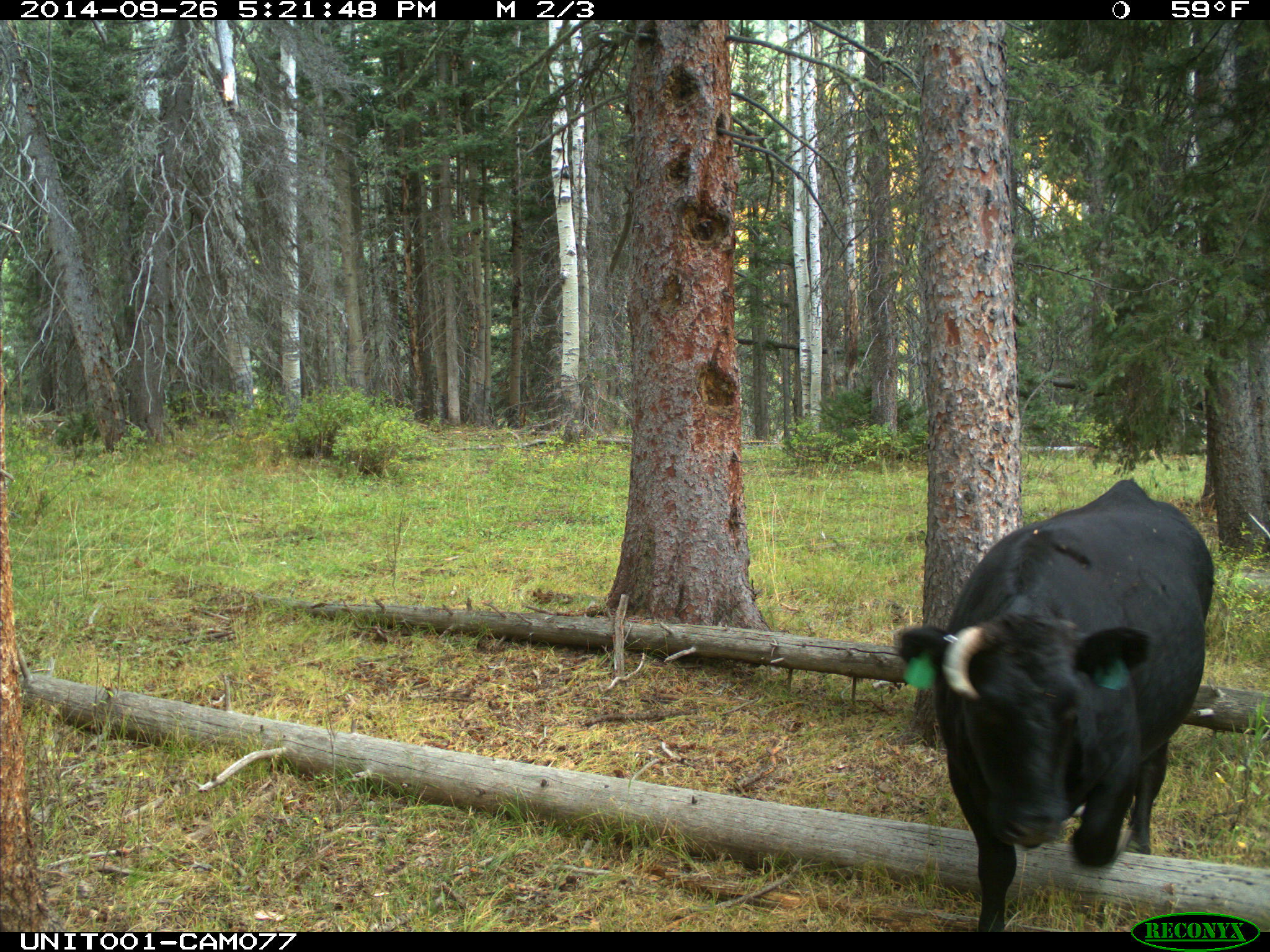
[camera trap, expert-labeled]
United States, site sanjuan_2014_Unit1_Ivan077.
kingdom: Animalia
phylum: Chordata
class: Mammalia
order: Artiodactyla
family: Bovidae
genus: Bos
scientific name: Bos taurus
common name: domestic cow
Bos taurus (domestic cow).